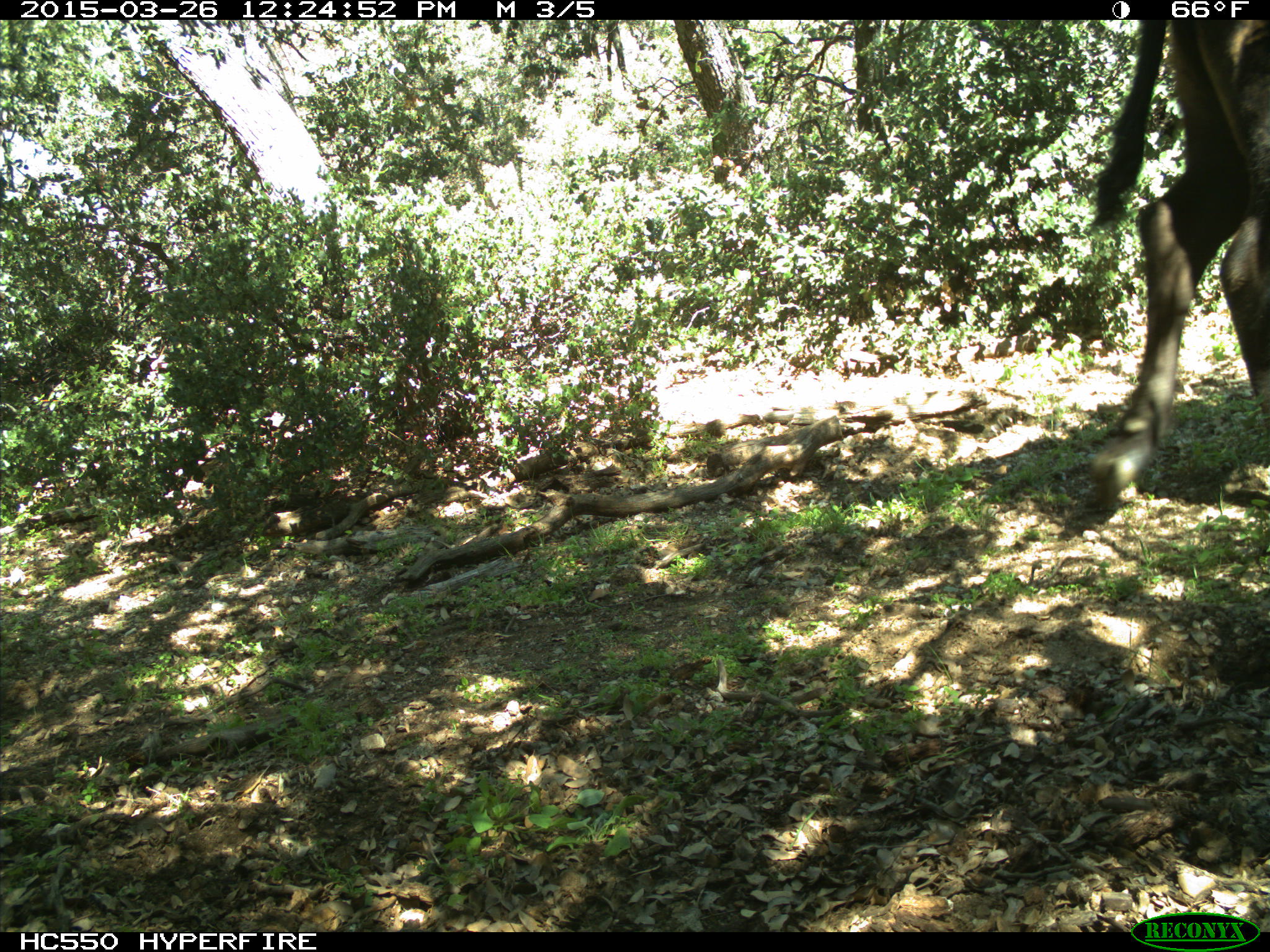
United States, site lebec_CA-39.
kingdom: Animalia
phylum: Chordata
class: Mammalia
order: Artiodactyla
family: Bovidae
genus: Bos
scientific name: Bos taurus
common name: domestic cow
Bos taurus (domestic cow).